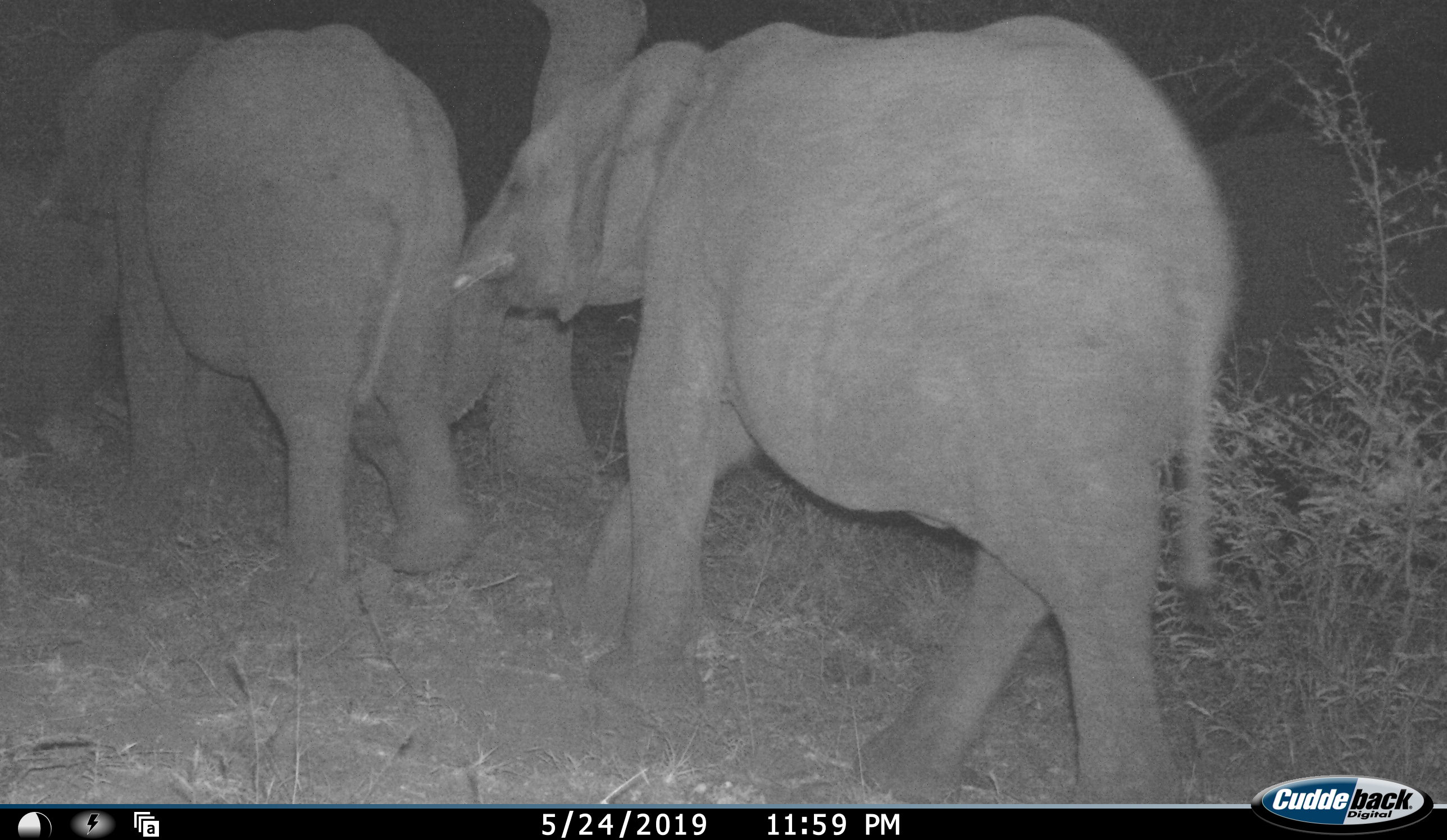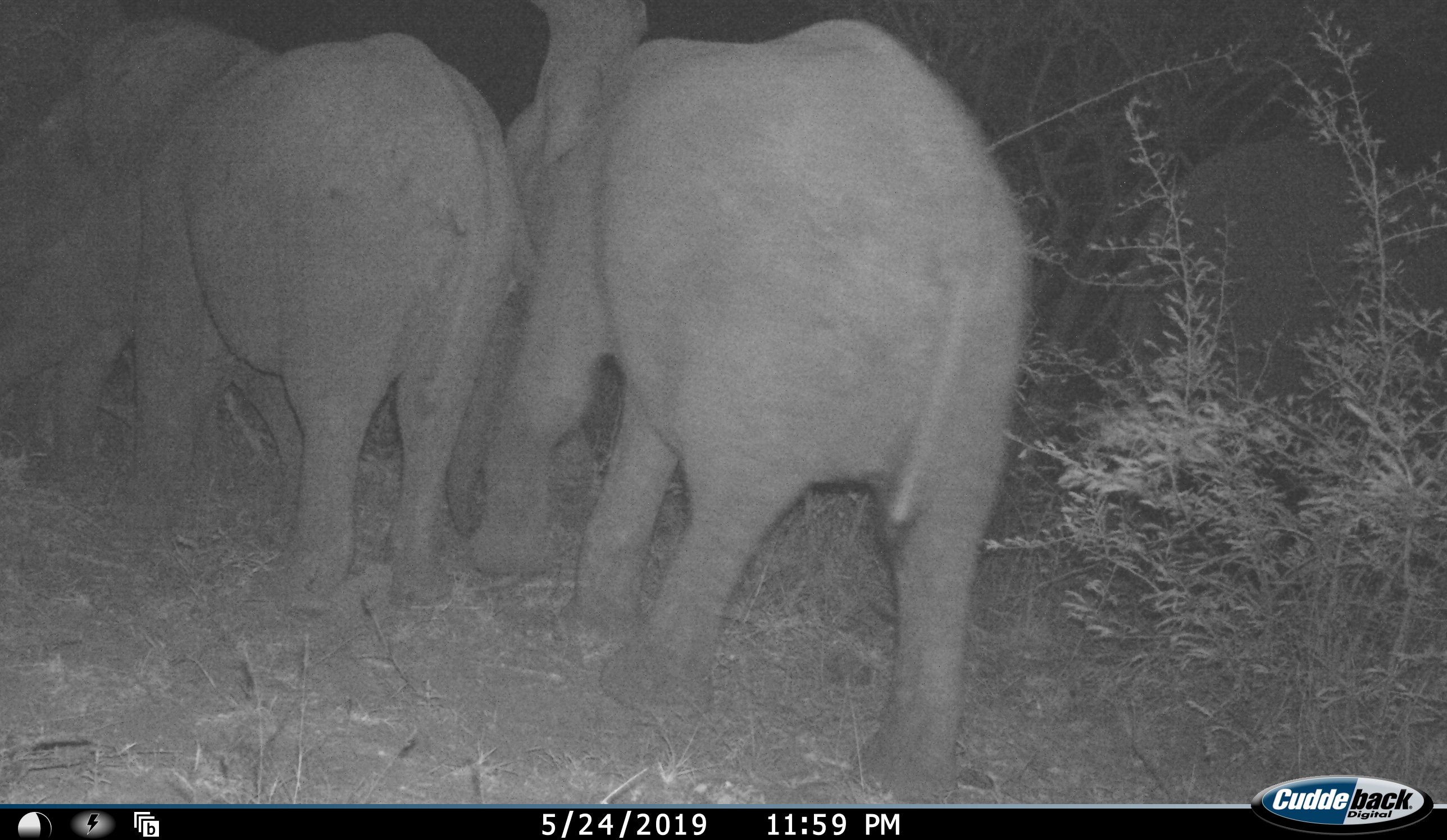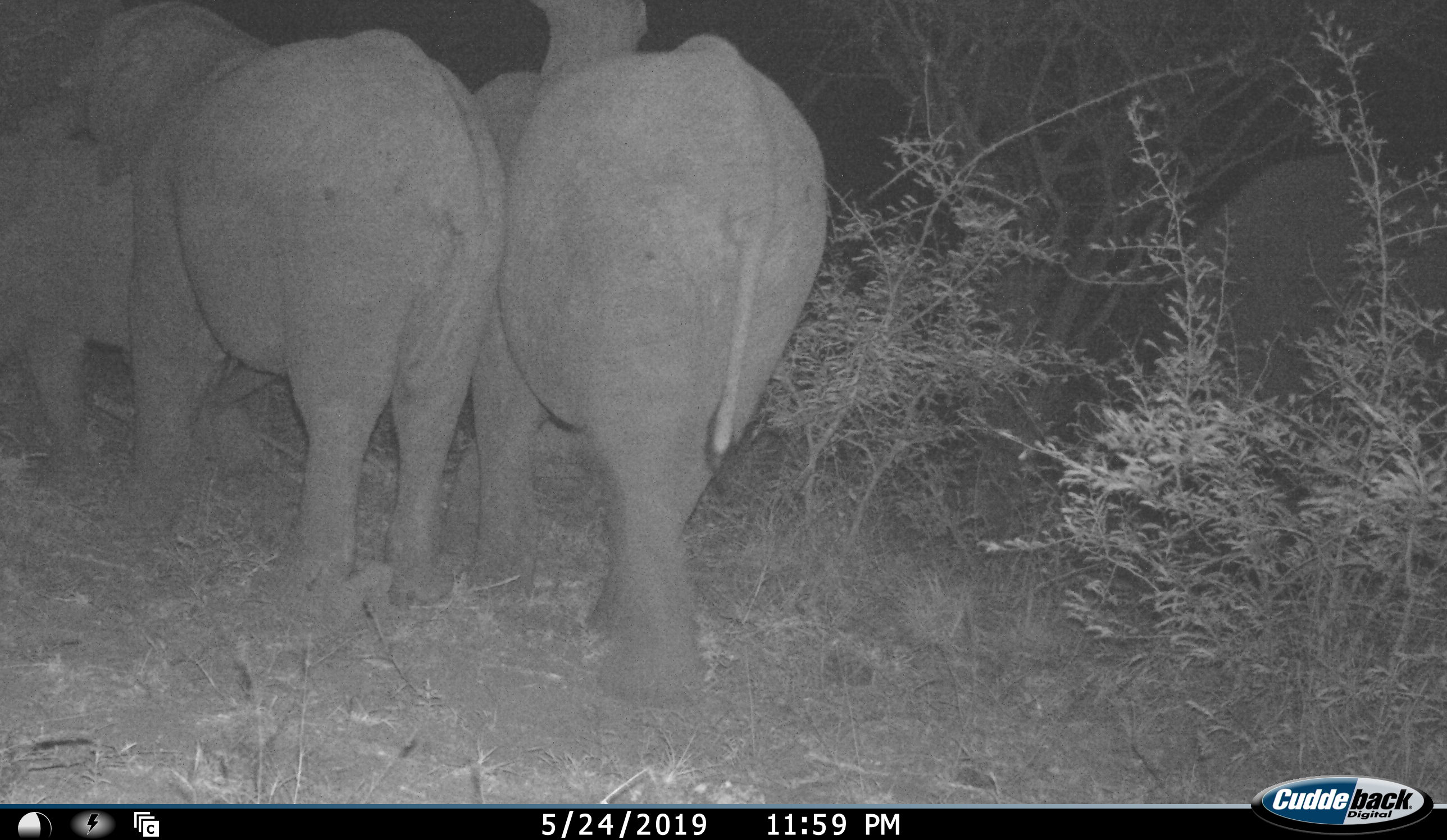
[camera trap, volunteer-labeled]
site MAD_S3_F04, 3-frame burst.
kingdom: Animalia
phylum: Chordata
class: Mammalia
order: Proboscidea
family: Elephantidae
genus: Loxodonta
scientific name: Loxodonta africana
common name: african bush elephant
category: elephant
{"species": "elephant (african bush elephant) (Loxodonta africana)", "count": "4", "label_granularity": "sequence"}